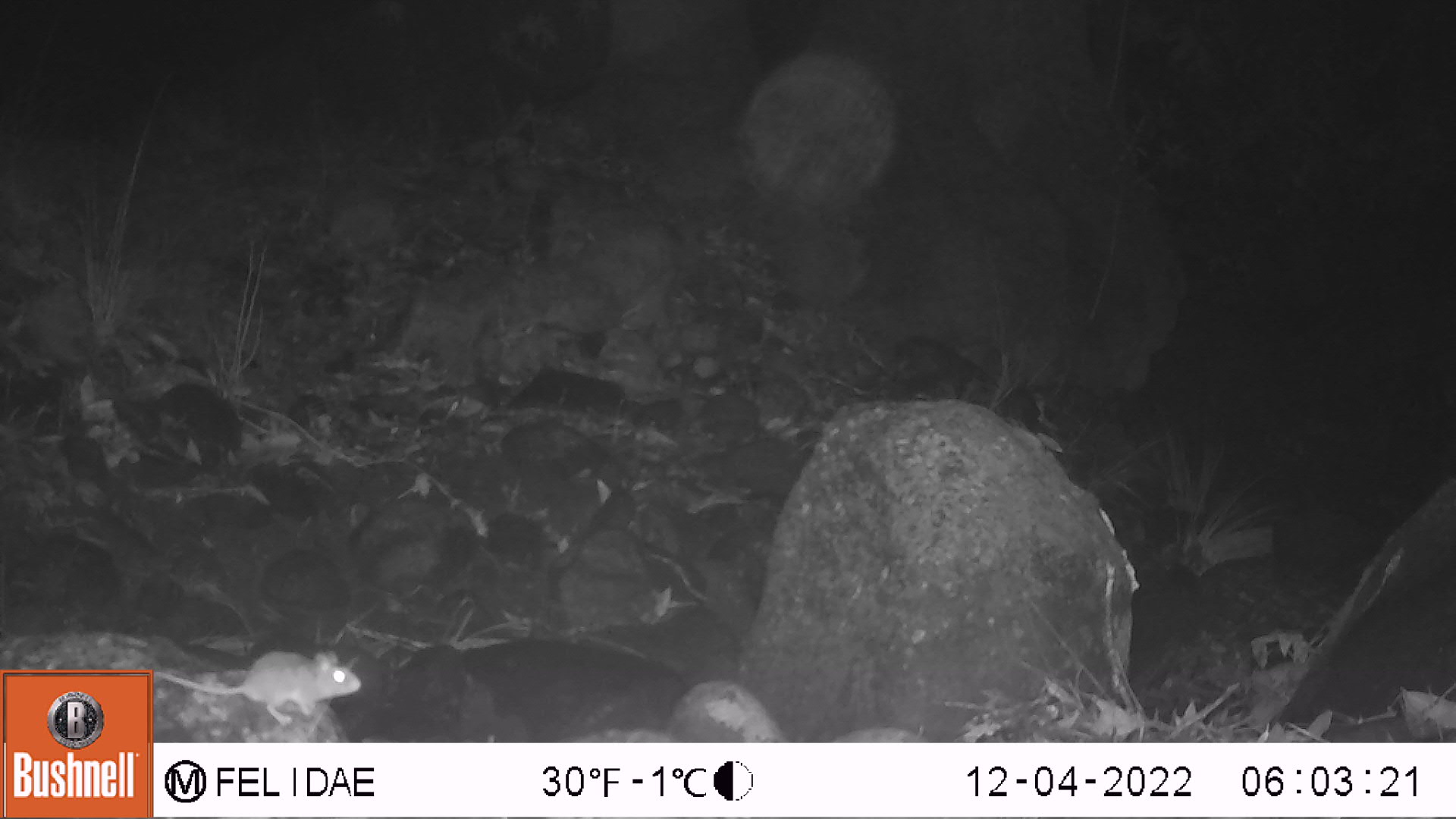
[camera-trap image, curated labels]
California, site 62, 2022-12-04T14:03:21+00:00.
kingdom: Animalia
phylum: Chordata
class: Mammalia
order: Rodentia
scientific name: Rodentia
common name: mouse or rat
Mouse or rat (Rodentia).